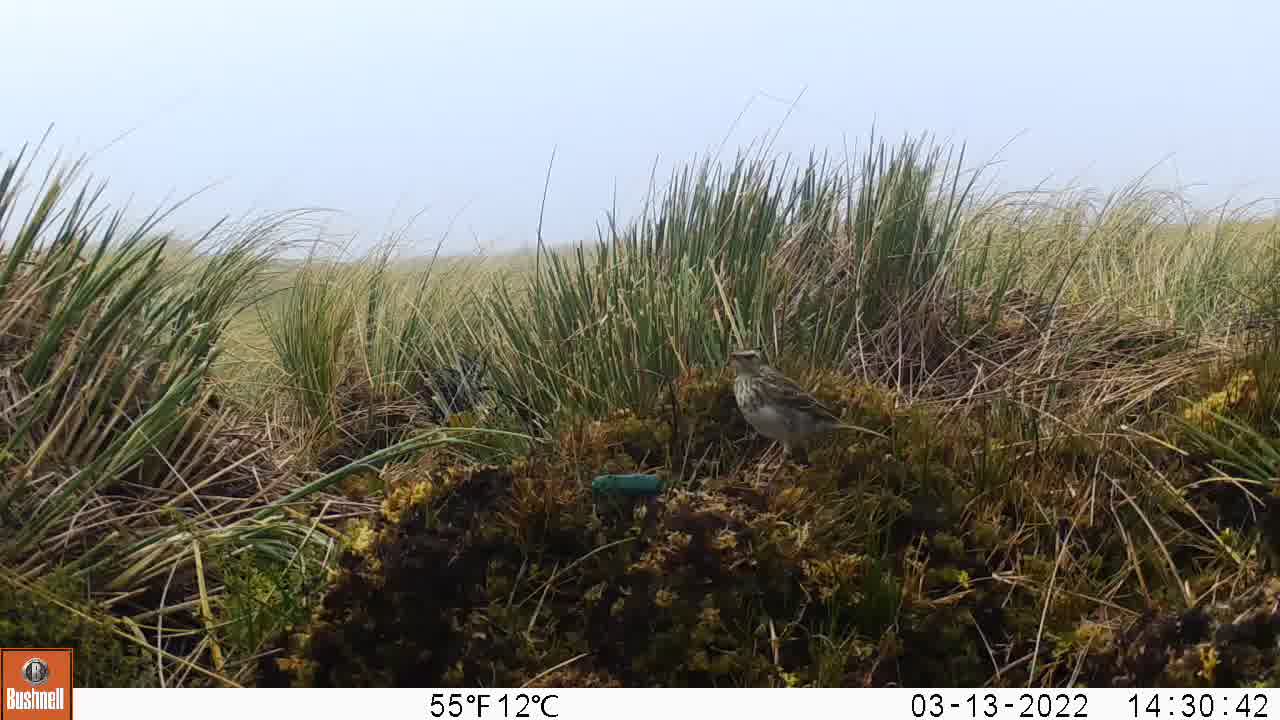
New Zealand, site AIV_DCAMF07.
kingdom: Animalia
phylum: Chordata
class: Aves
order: Passeriformes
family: Motacillidae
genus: Anthus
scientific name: Anthus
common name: pipit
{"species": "pipit (Anthus)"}